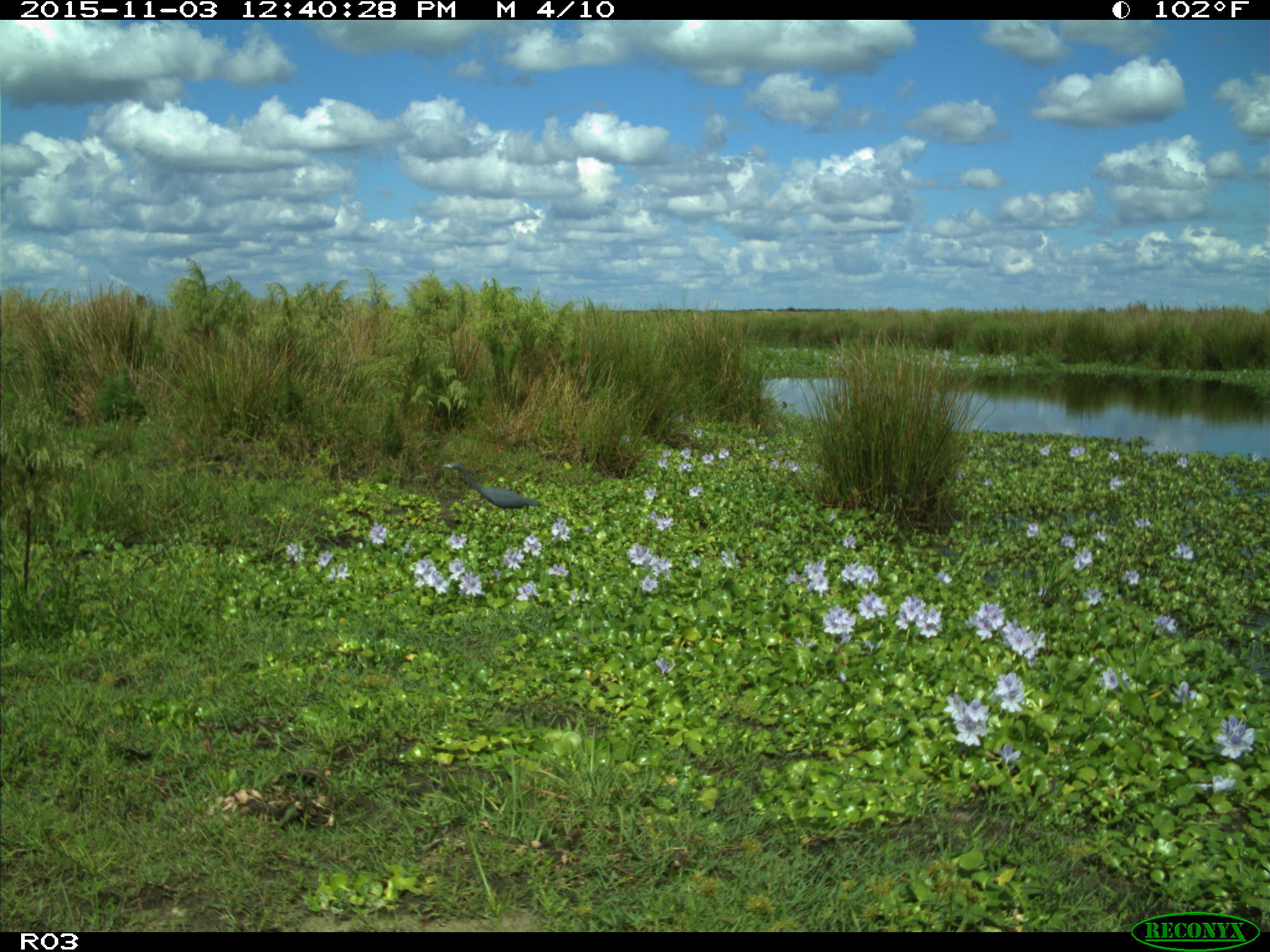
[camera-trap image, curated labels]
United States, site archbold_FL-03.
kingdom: Animalia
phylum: Chordata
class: Aves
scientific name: Aves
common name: birds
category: unidentified bird